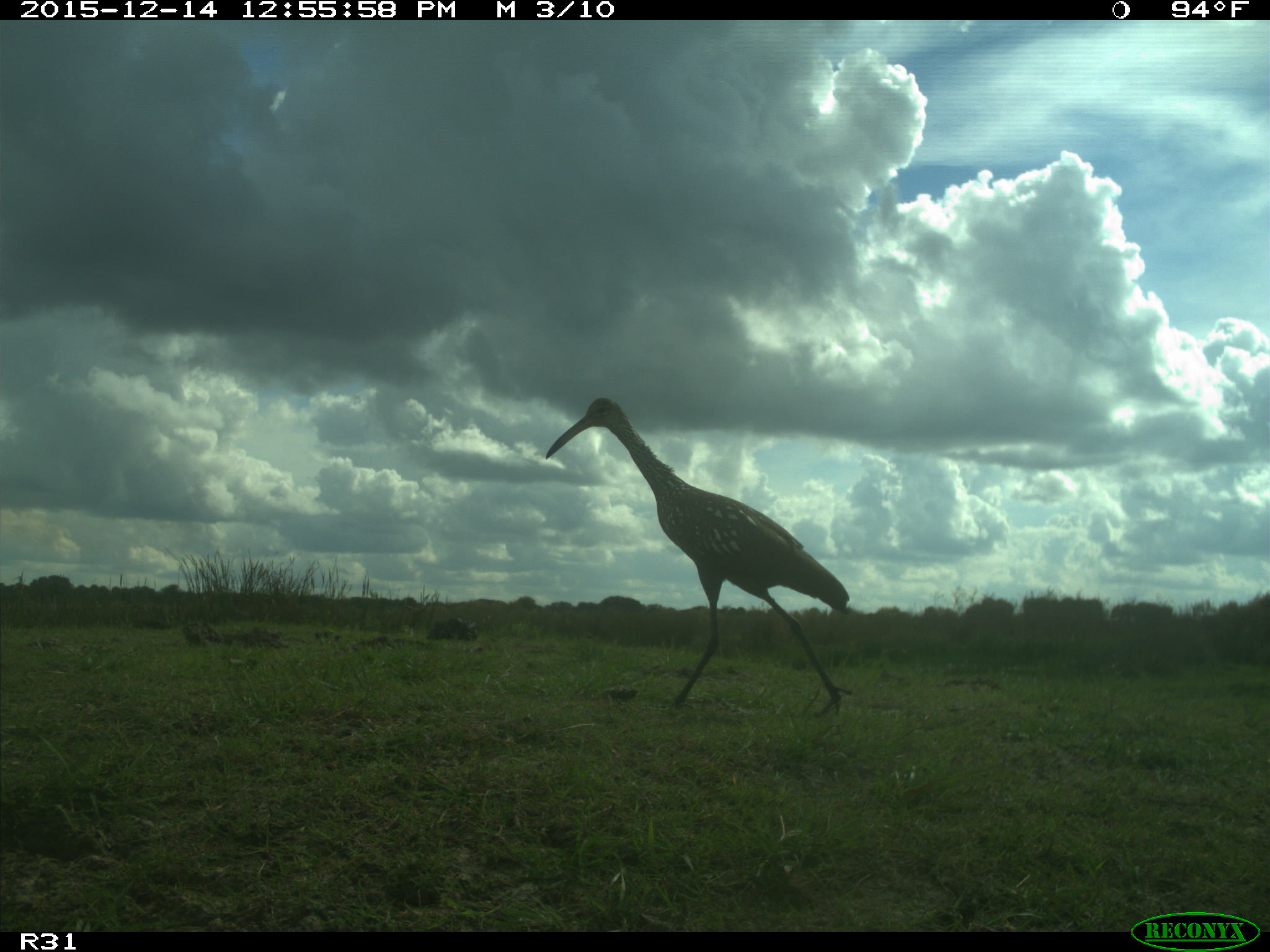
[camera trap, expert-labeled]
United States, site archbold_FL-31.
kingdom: Animalia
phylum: Chordata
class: Aves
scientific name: Aves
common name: birds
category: unidentified bird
Unidentified bird (birds) (Aves).